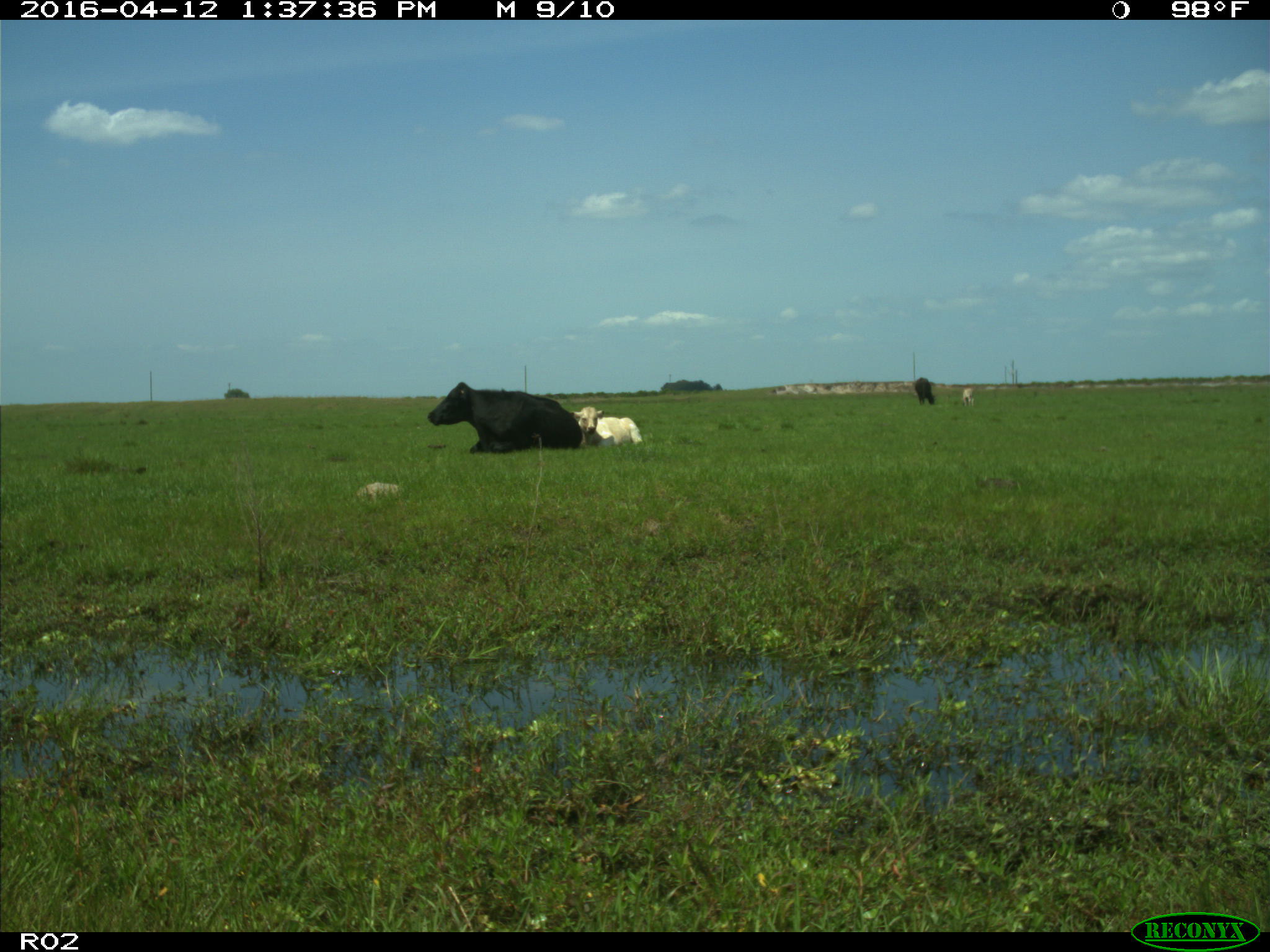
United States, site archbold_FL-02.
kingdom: Animalia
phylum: Chordata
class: Mammalia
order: Artiodactyla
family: Bovidae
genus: Bos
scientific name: Bos taurus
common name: domestic cow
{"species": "Bos taurus (domestic cow)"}